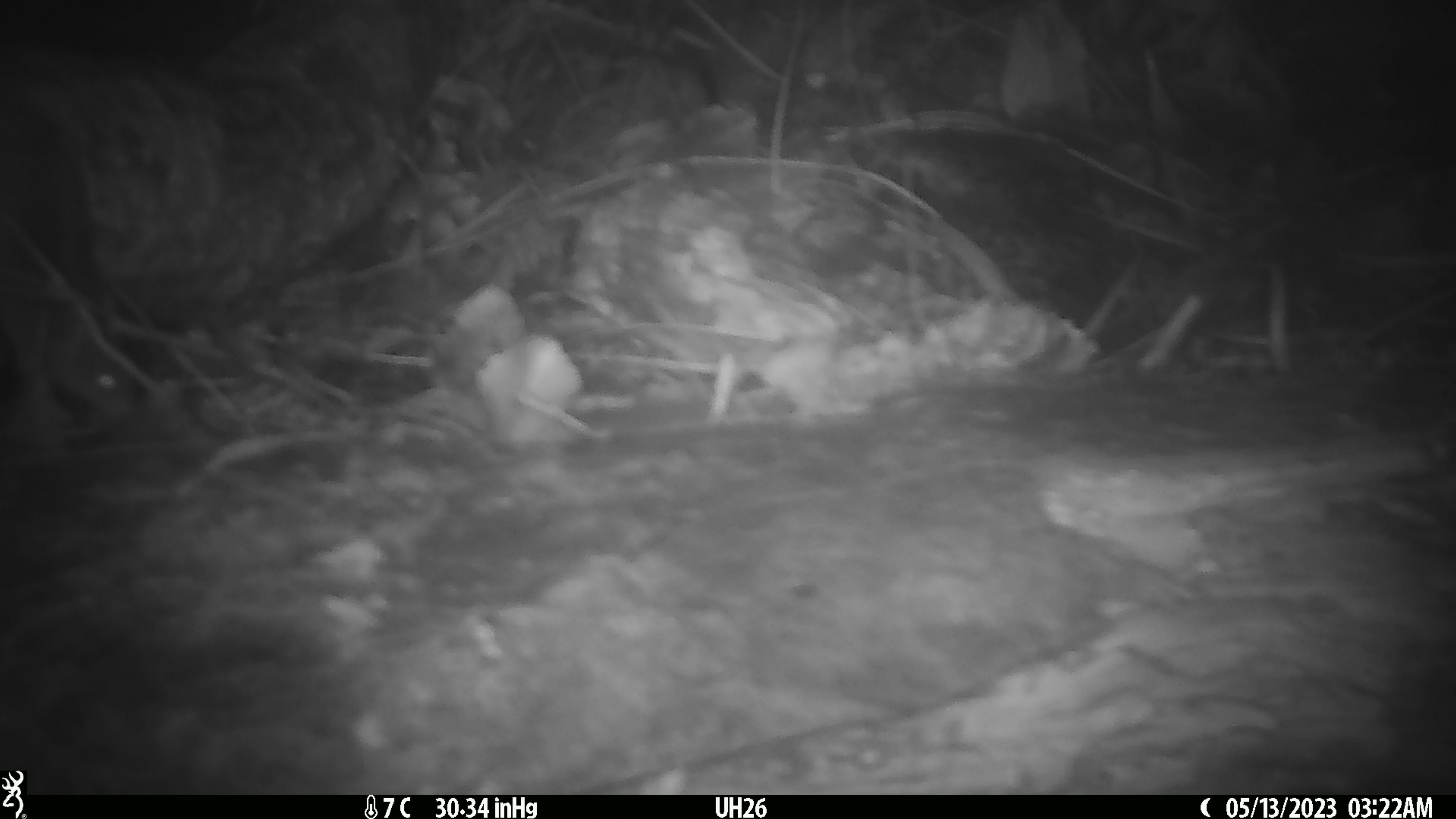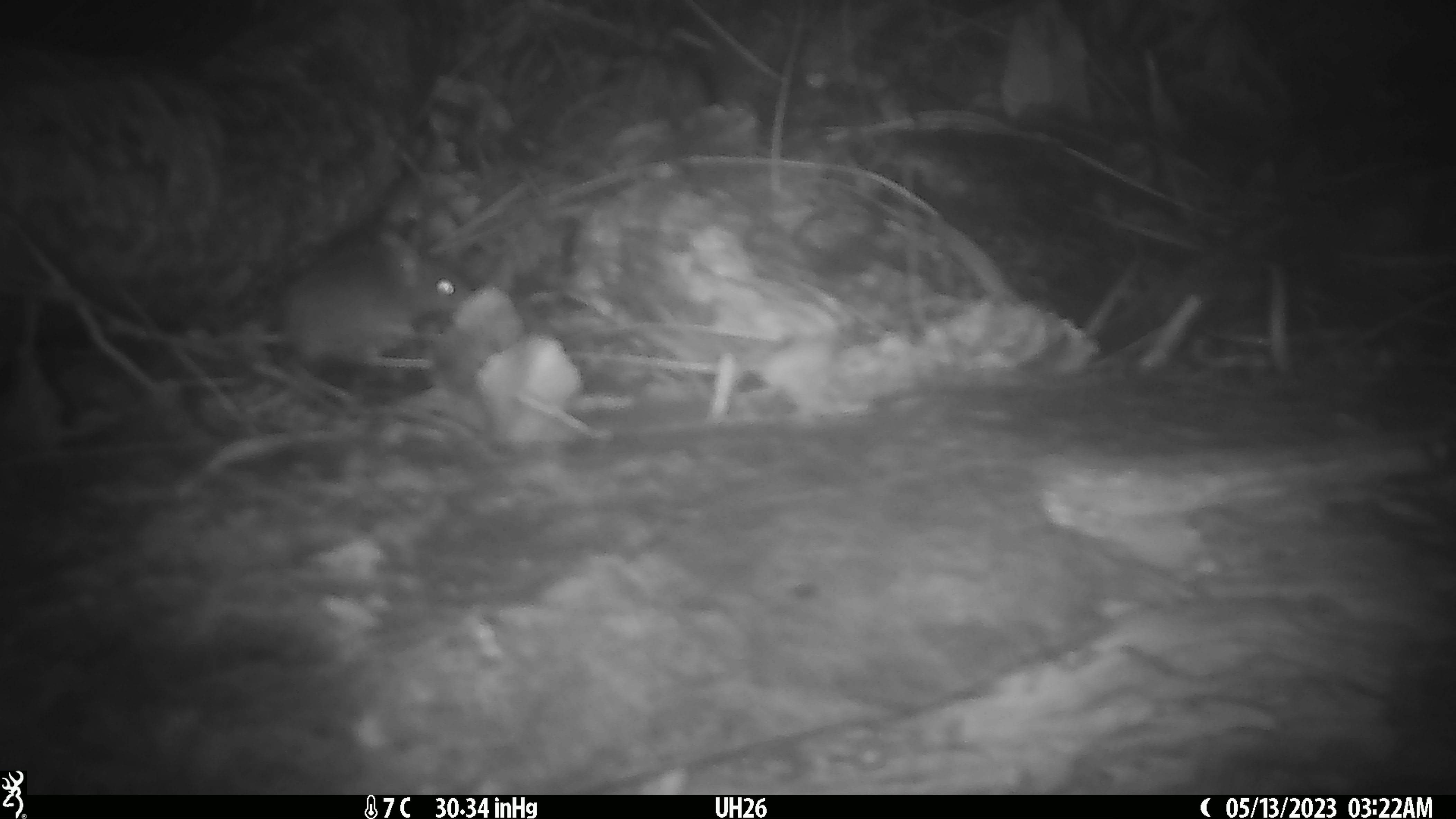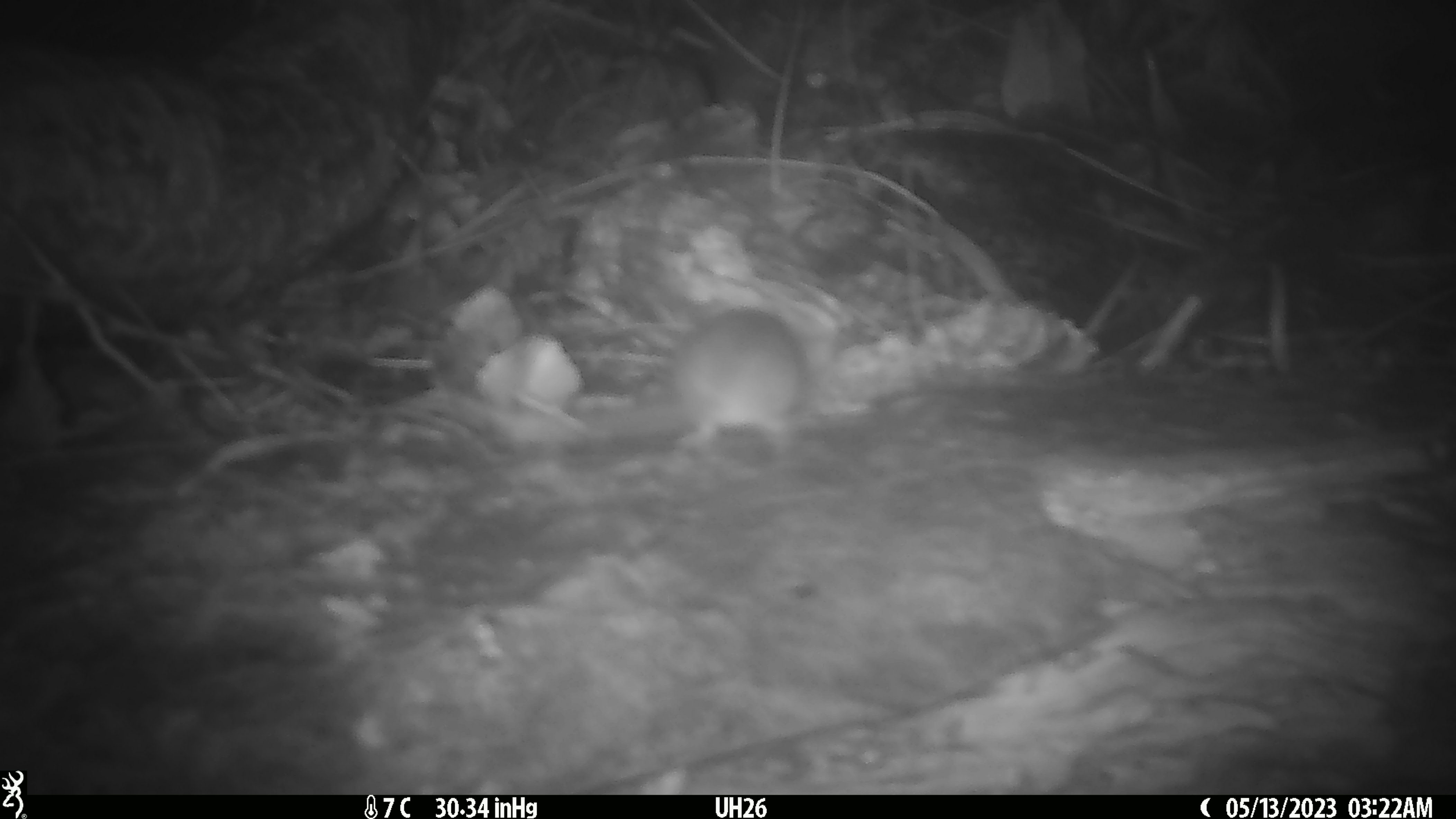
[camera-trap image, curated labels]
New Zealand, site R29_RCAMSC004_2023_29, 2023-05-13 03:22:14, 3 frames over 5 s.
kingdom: Animalia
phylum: Chordata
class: Mammalia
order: Rodentia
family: Muridae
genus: Mus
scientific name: Mus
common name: mouse